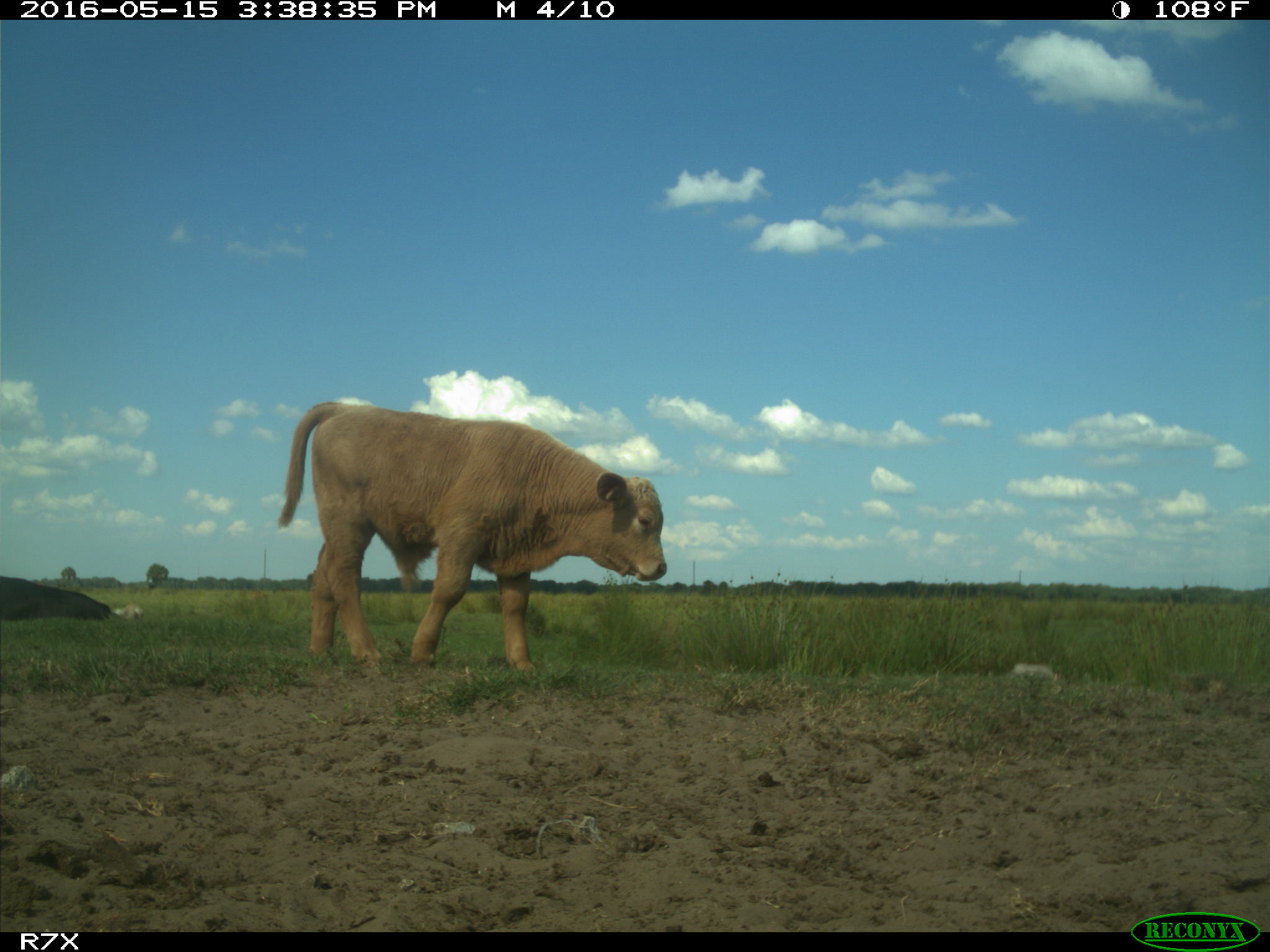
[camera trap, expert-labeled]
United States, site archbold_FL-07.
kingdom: Animalia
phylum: Chordata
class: Mammalia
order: Artiodactyla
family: Bovidae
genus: Bos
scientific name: Bos taurus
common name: domestic cow